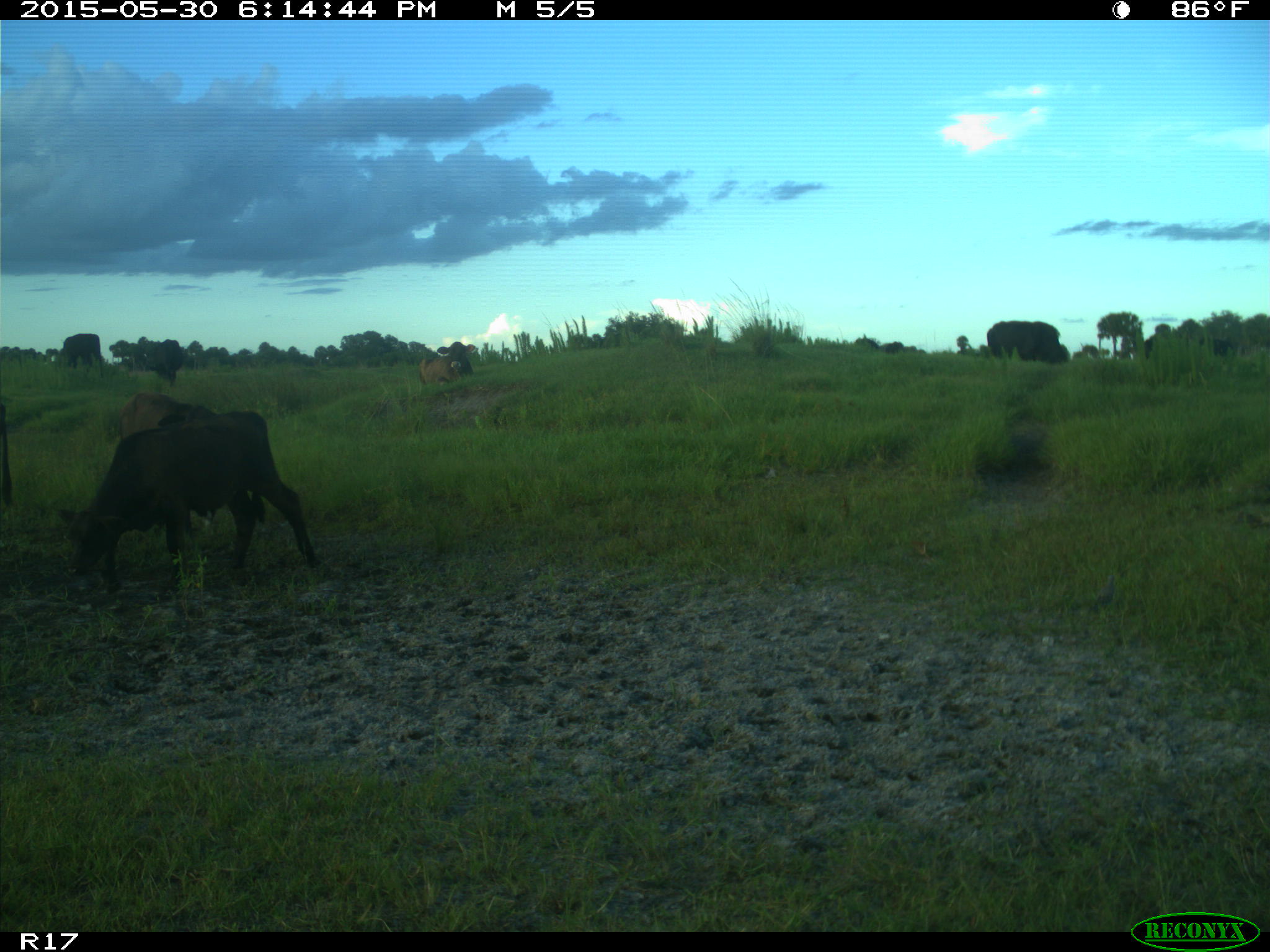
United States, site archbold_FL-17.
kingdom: Animalia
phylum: Chordata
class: Mammalia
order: Artiodactyla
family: Bovidae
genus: Bos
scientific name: Bos taurus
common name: domestic cow